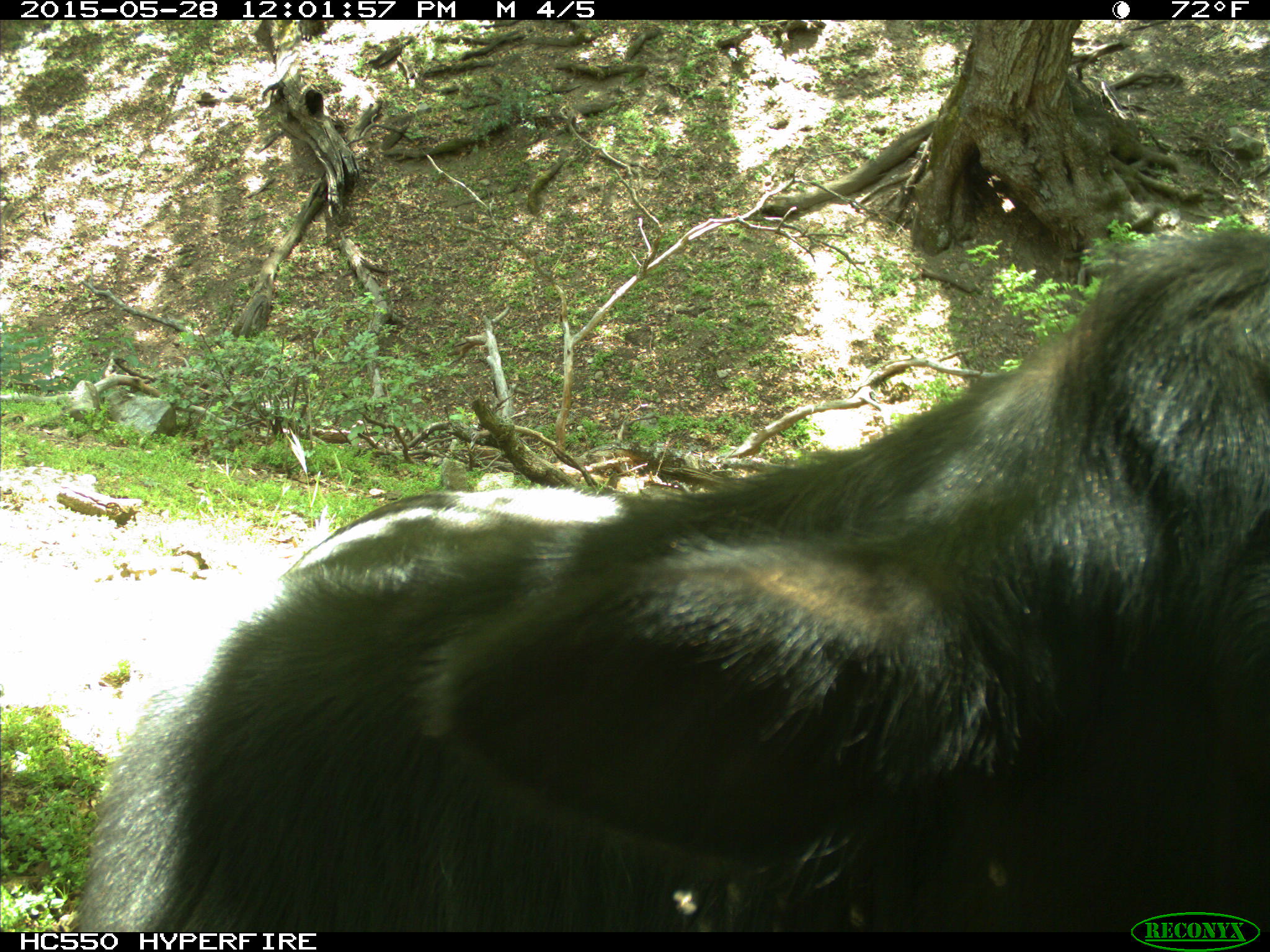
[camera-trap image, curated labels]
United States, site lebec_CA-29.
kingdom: Animalia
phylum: Chordata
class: Mammalia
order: Artiodactyla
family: Bovidae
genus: Bos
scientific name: Bos taurus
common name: domestic cow